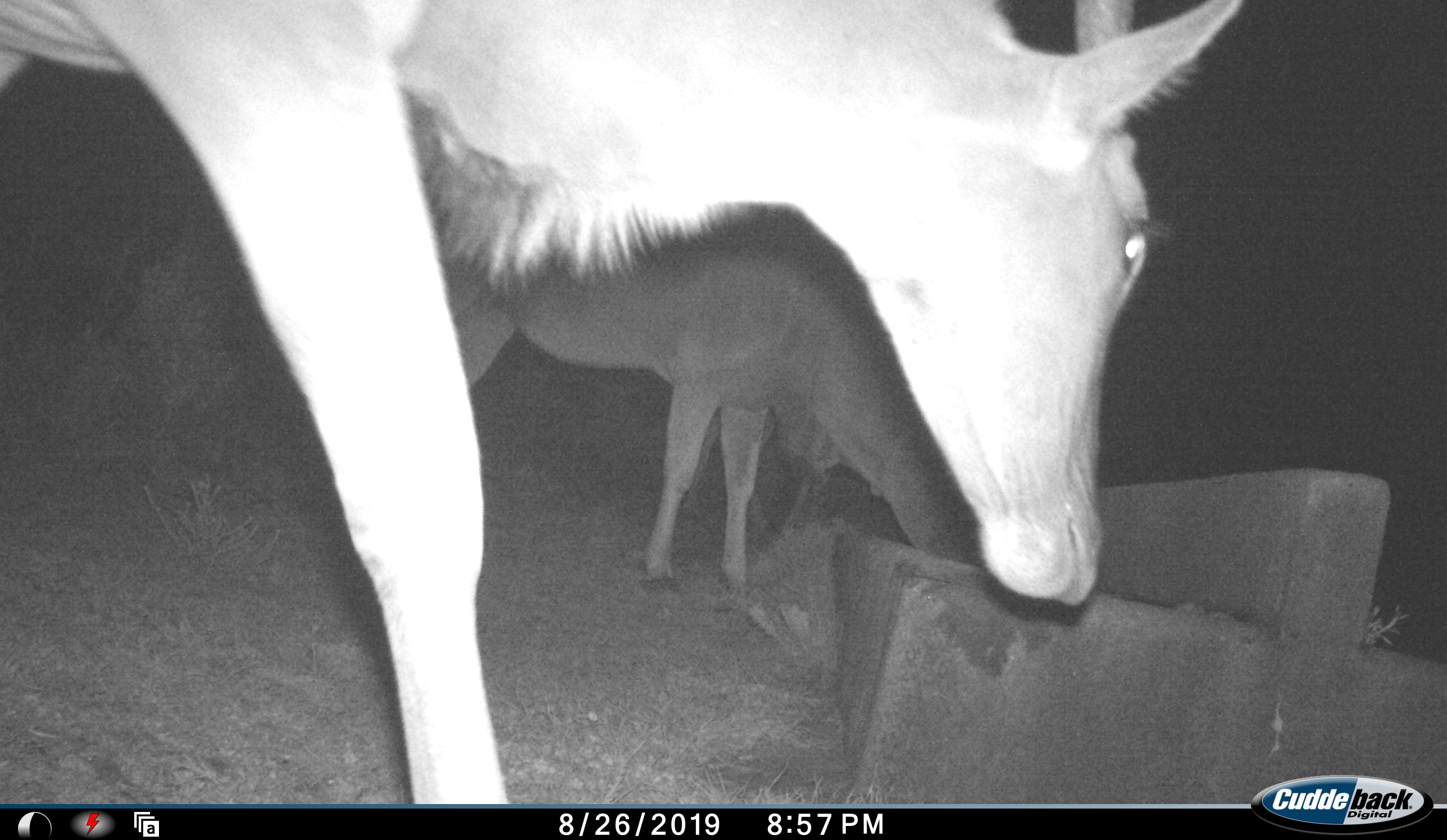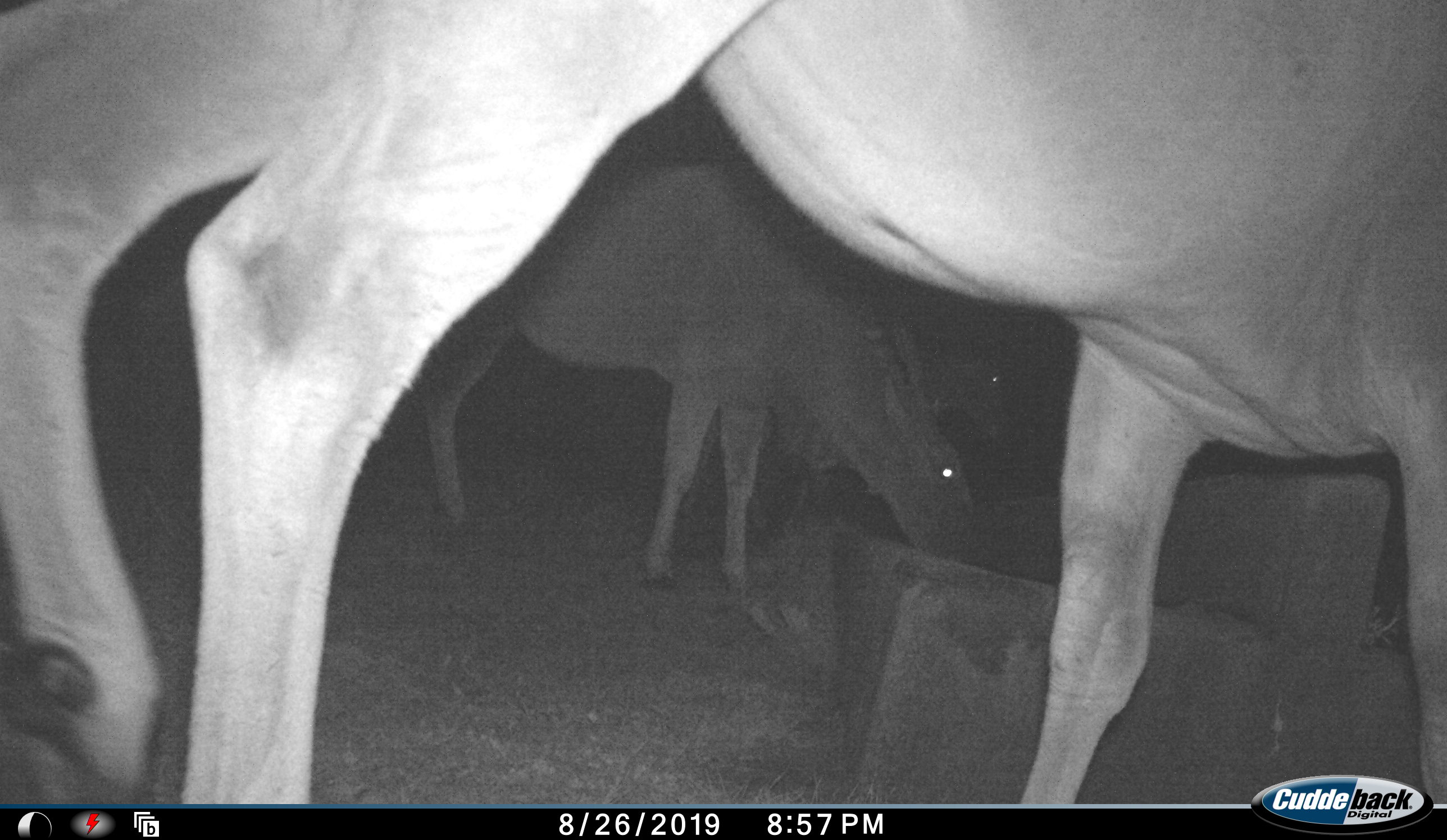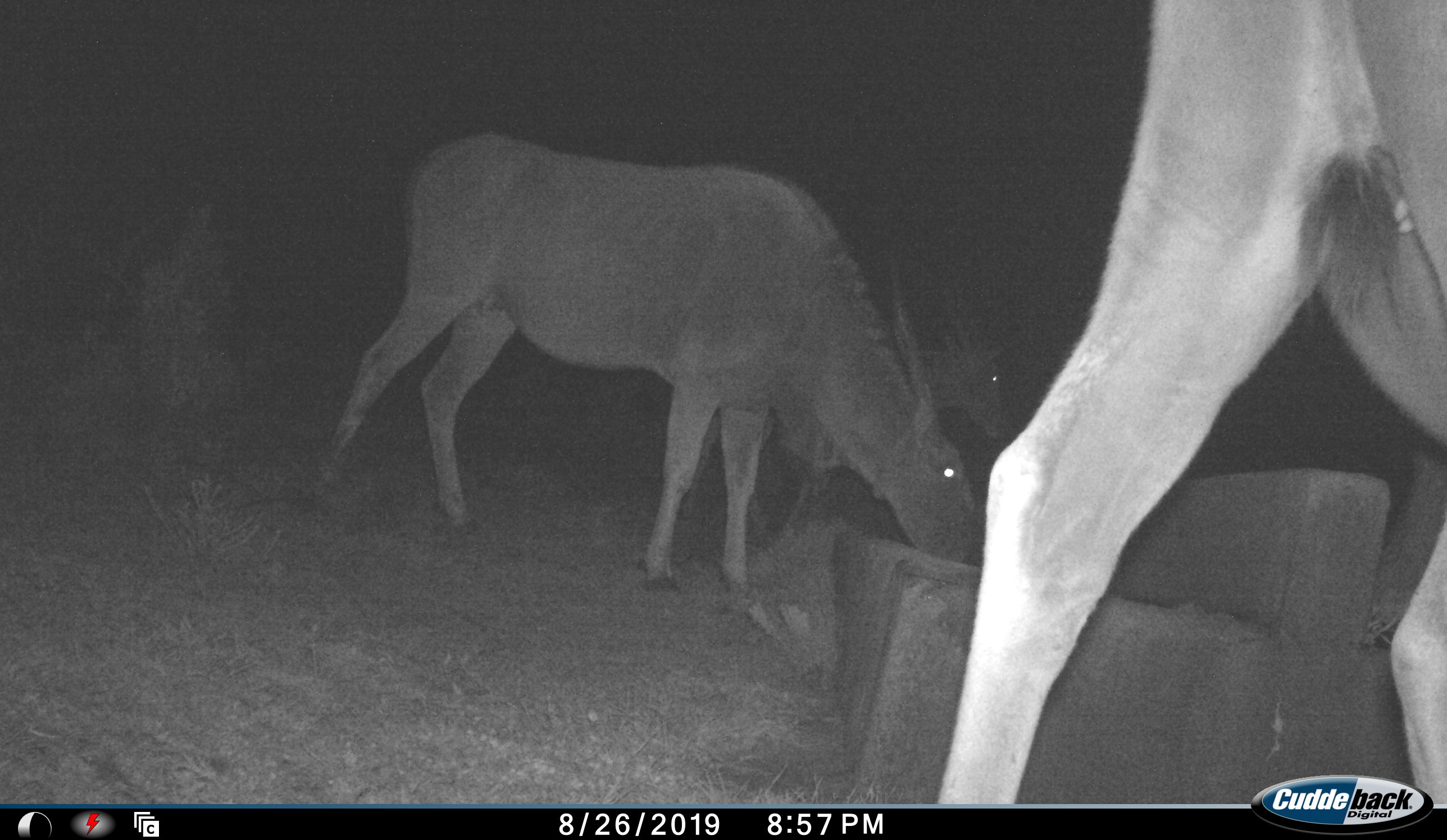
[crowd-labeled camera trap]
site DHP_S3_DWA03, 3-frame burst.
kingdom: Animalia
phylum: Chordata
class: Mammalia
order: Artiodactyla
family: Bovidae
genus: Tragelaphus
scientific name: Tragelaphus oryx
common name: eland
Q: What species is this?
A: Eland (Tragelaphus oryx).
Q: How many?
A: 3.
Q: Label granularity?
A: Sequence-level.